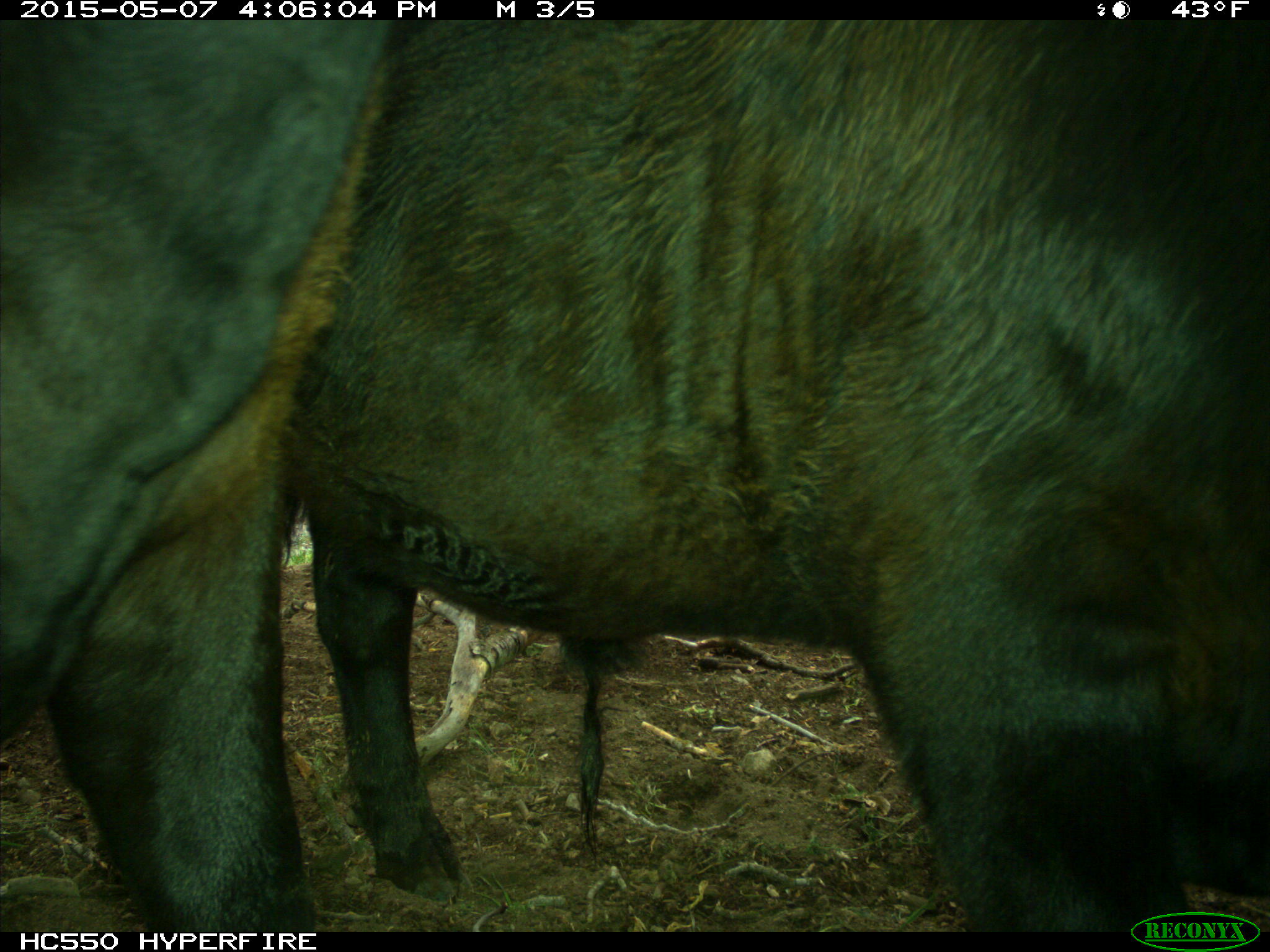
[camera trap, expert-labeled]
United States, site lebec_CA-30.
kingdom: Animalia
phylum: Chordata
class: Mammalia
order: Artiodactyla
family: Bovidae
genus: Bos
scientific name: Bos taurus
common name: domestic cow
Bos taurus (domestic cow).